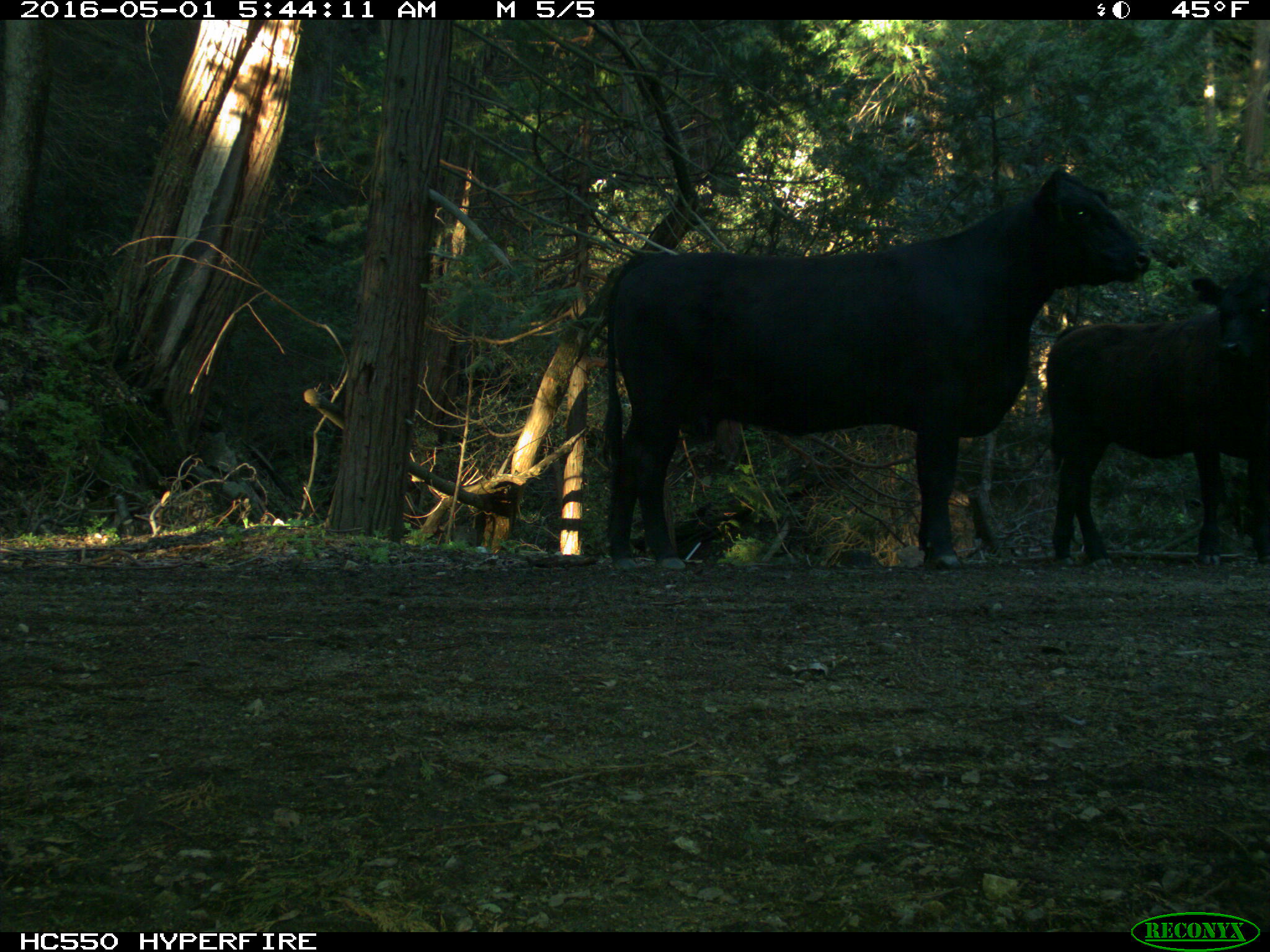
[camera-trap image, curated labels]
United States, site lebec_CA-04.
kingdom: Animalia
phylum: Chordata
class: Mammalia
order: Artiodactyla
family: Bovidae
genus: Bos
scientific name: Bos taurus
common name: domestic cow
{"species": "Bos taurus (domestic cow)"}